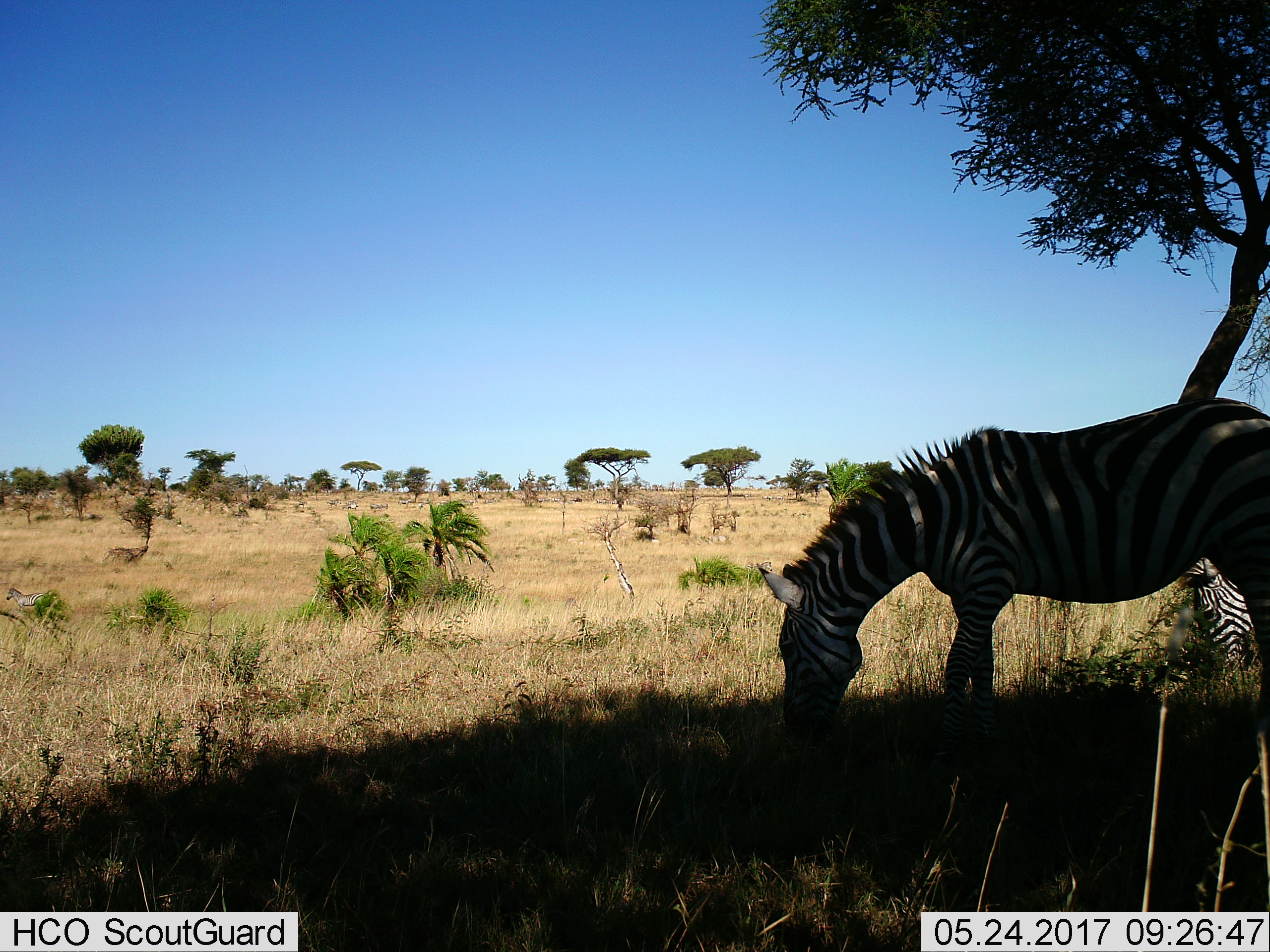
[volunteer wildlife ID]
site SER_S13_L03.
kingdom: Animalia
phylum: Chordata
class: Mammalia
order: Perissodactyla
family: Equidae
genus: Equus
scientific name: Equus quagga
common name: plains zebra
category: zebraplains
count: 3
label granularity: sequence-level